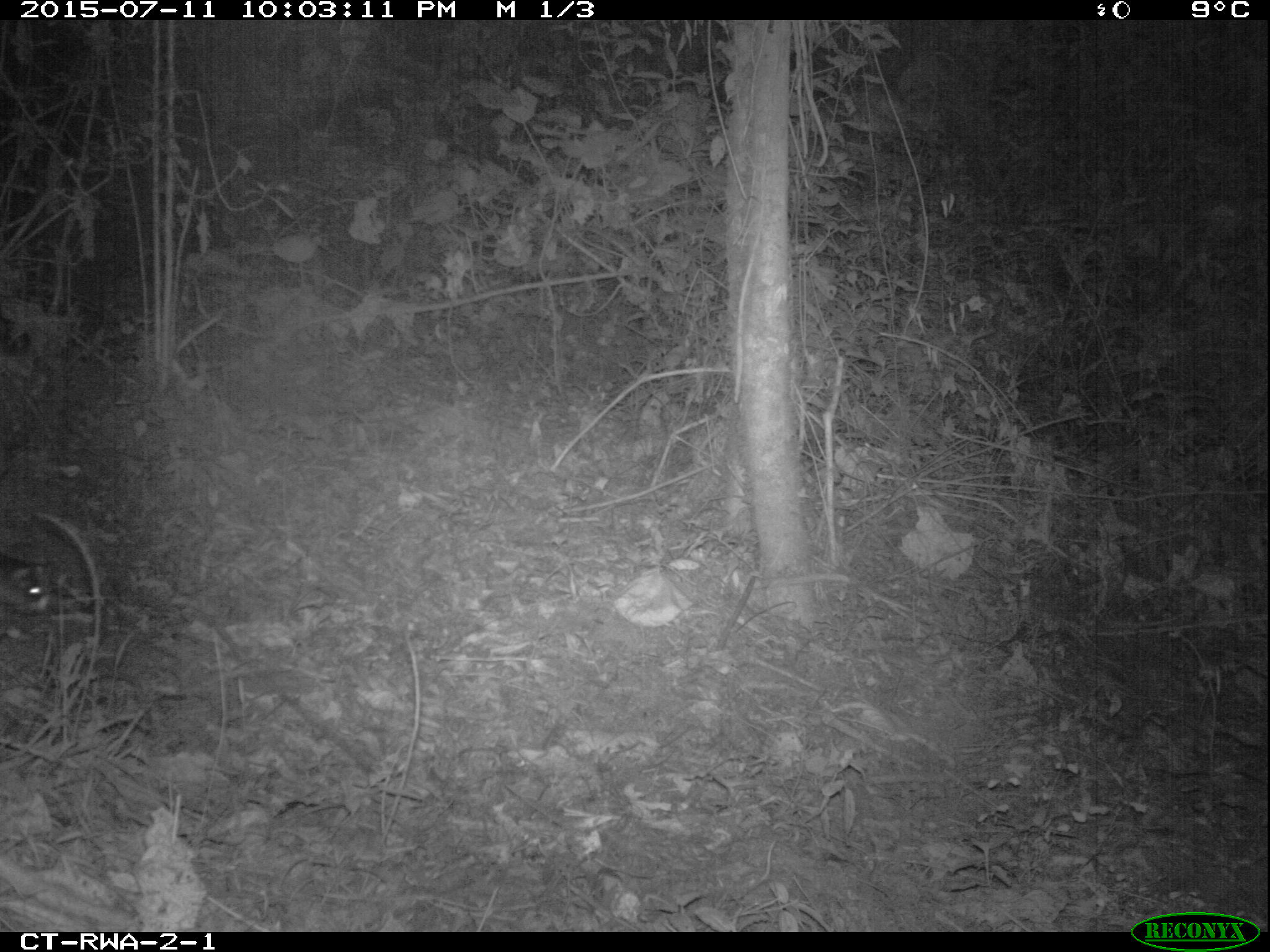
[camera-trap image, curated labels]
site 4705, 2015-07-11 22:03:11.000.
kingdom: Animalia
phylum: Chordata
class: Mammalia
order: Rodentia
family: Hystricidae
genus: Atherurus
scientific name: Atherurus africanus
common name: african brush-tailed porcupine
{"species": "Atherurus africanus (african brush-tailed porcupine)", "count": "1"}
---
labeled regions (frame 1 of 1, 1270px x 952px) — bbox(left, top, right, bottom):
atherurus africanus: bbox(0, 552, 55, 644)